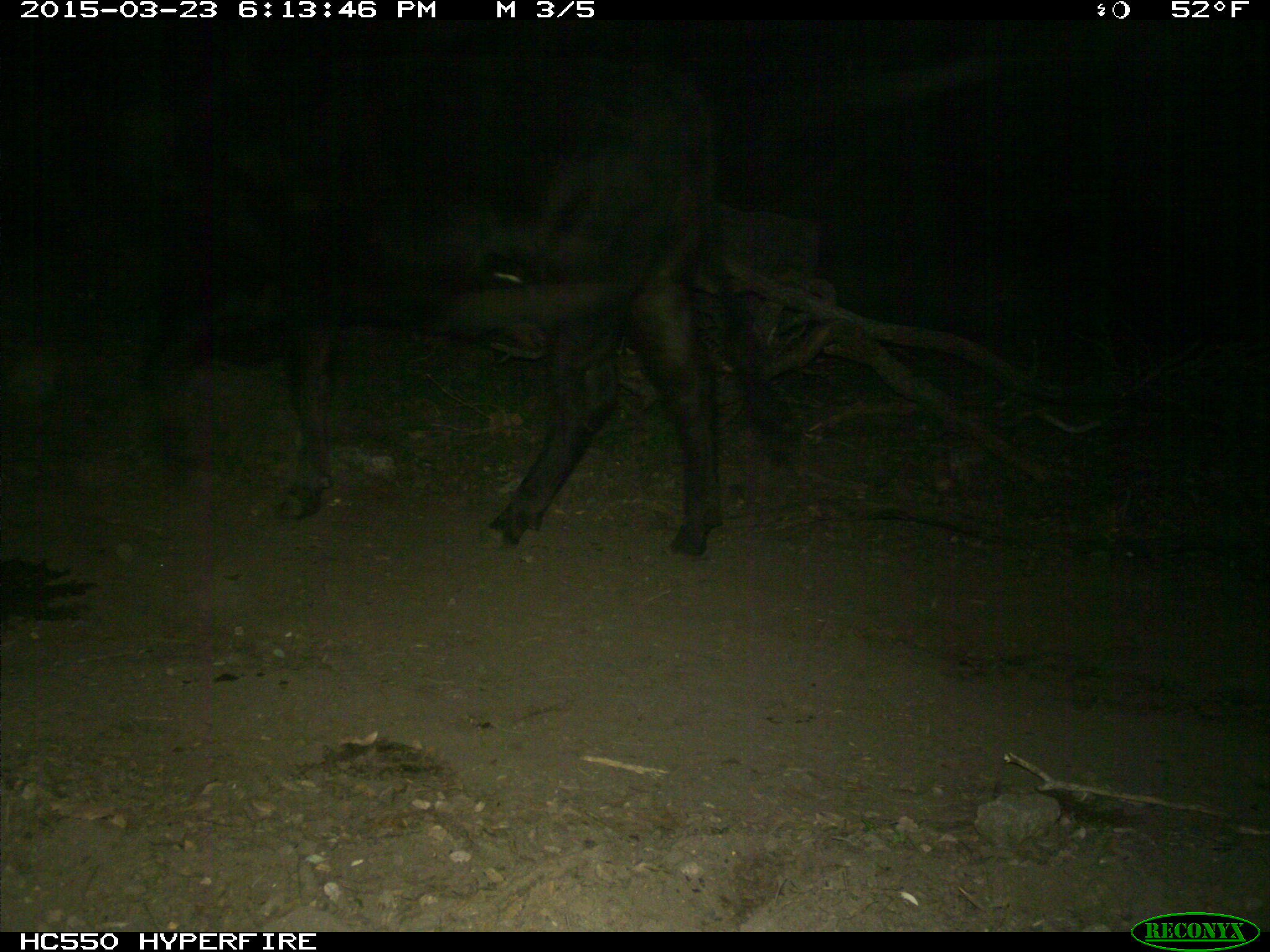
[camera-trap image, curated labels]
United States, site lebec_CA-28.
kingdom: Animalia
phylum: Chordata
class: Mammalia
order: Artiodactyla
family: Bovidae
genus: Bos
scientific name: Bos taurus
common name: domestic cow